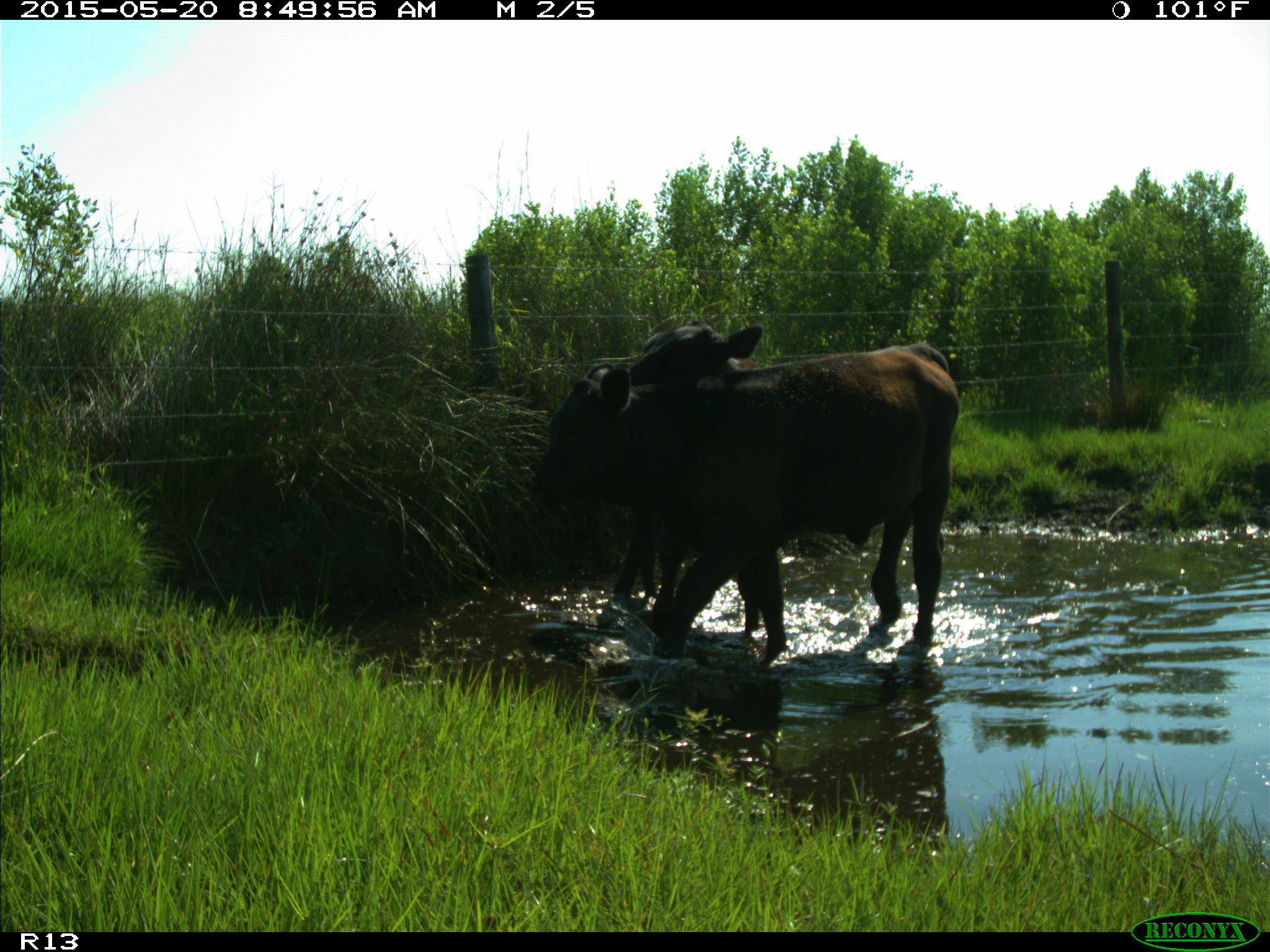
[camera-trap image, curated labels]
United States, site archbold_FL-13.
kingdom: Animalia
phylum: Chordata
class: Mammalia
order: Artiodactyla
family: Bovidae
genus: Bos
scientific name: Bos taurus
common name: domestic cow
Bos taurus (domestic cow).